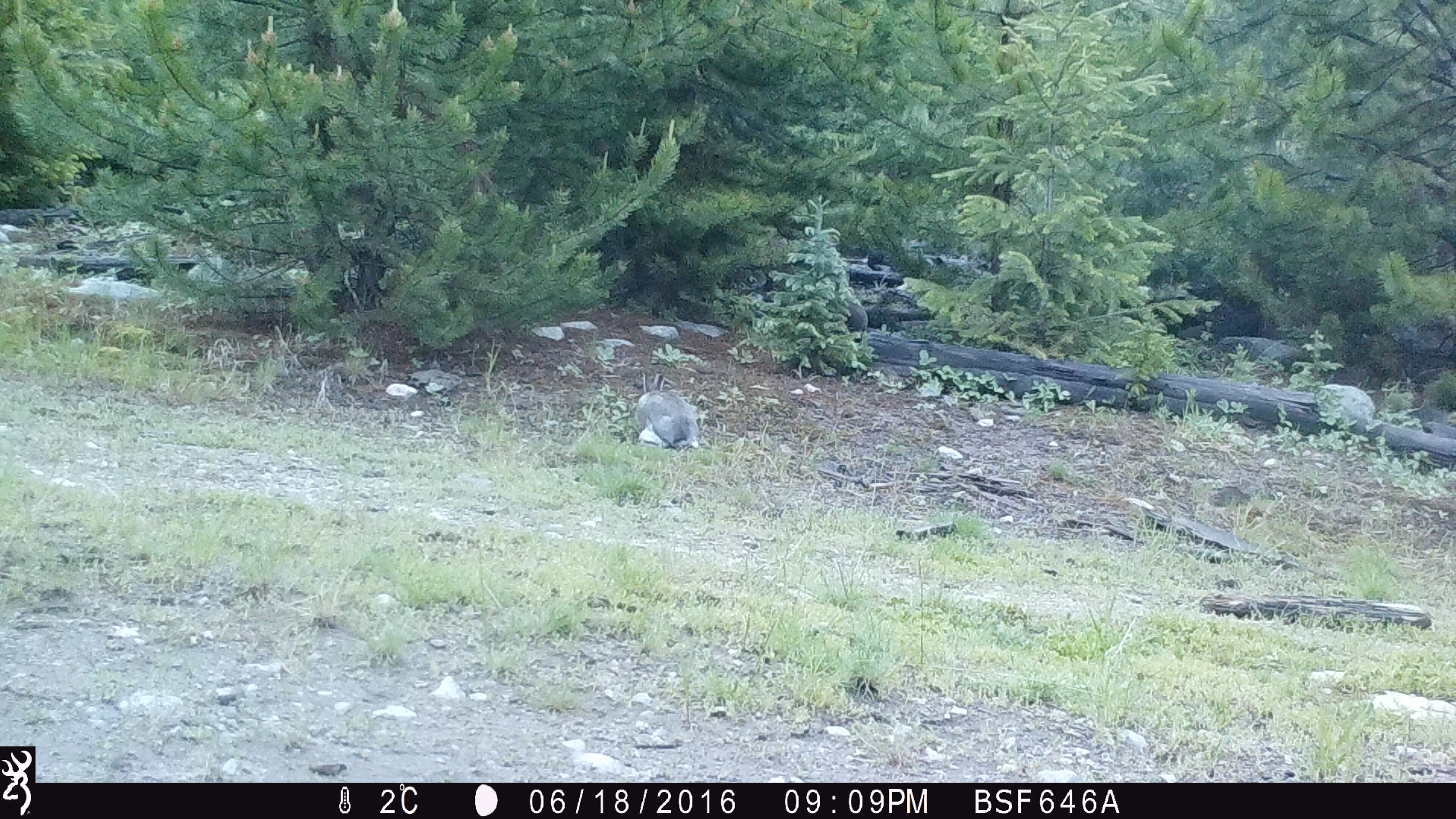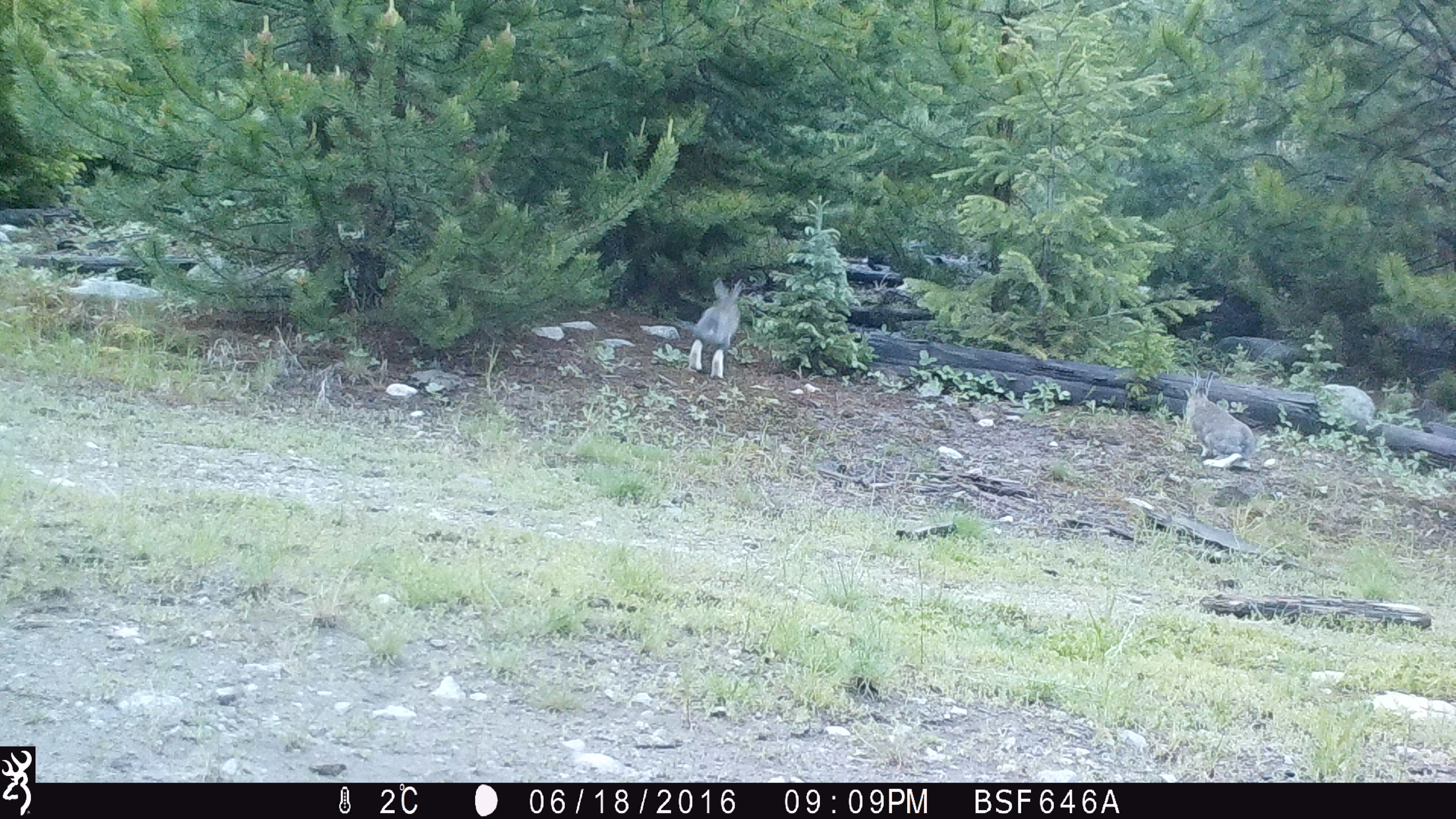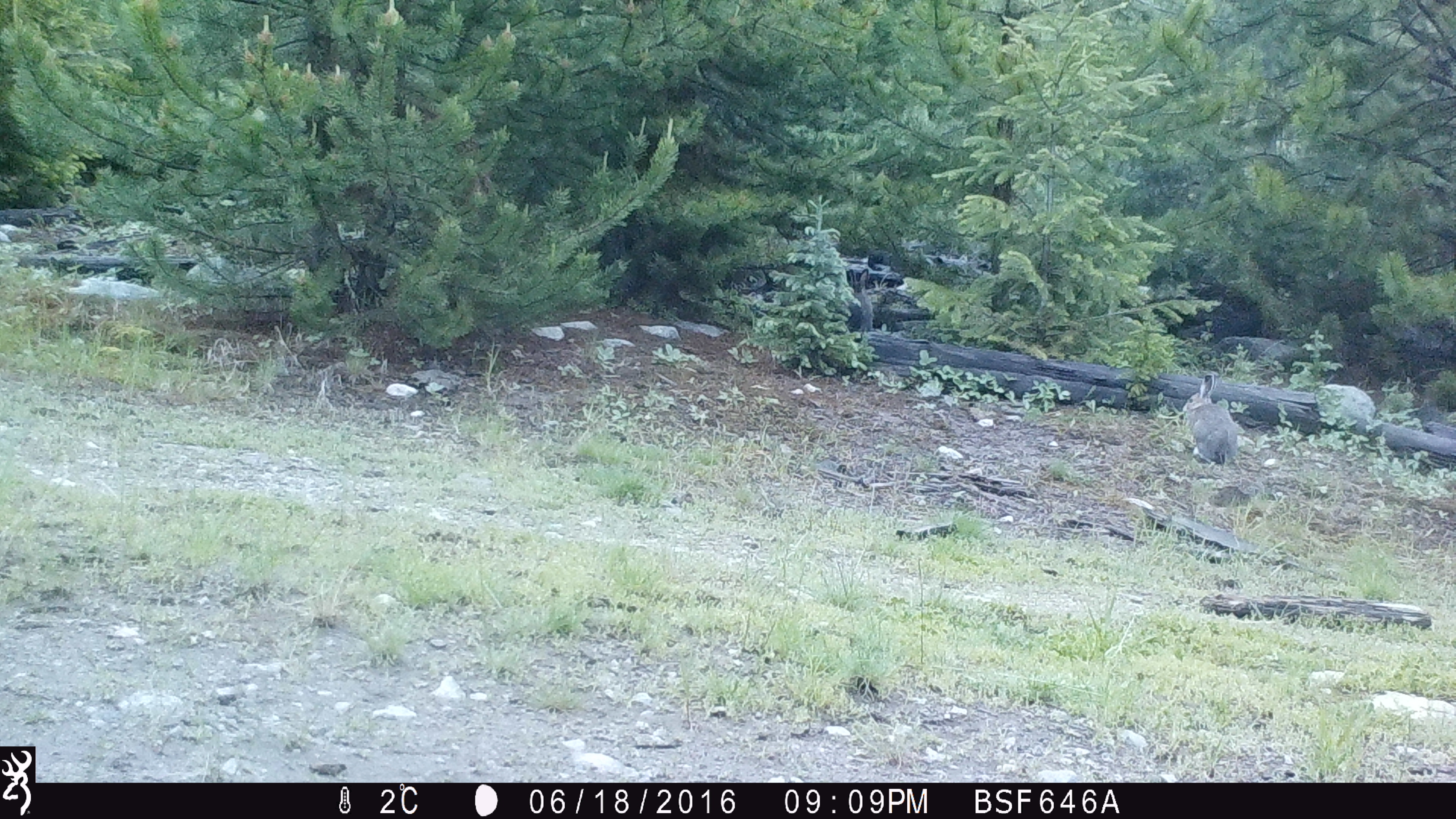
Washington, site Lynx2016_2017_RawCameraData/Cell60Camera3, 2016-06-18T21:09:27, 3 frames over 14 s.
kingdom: Animalia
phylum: Chordata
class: Mammalia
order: Lagomorpha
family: Leporidae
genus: Lepus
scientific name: Lepus americanus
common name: snowshoe hare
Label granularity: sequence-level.